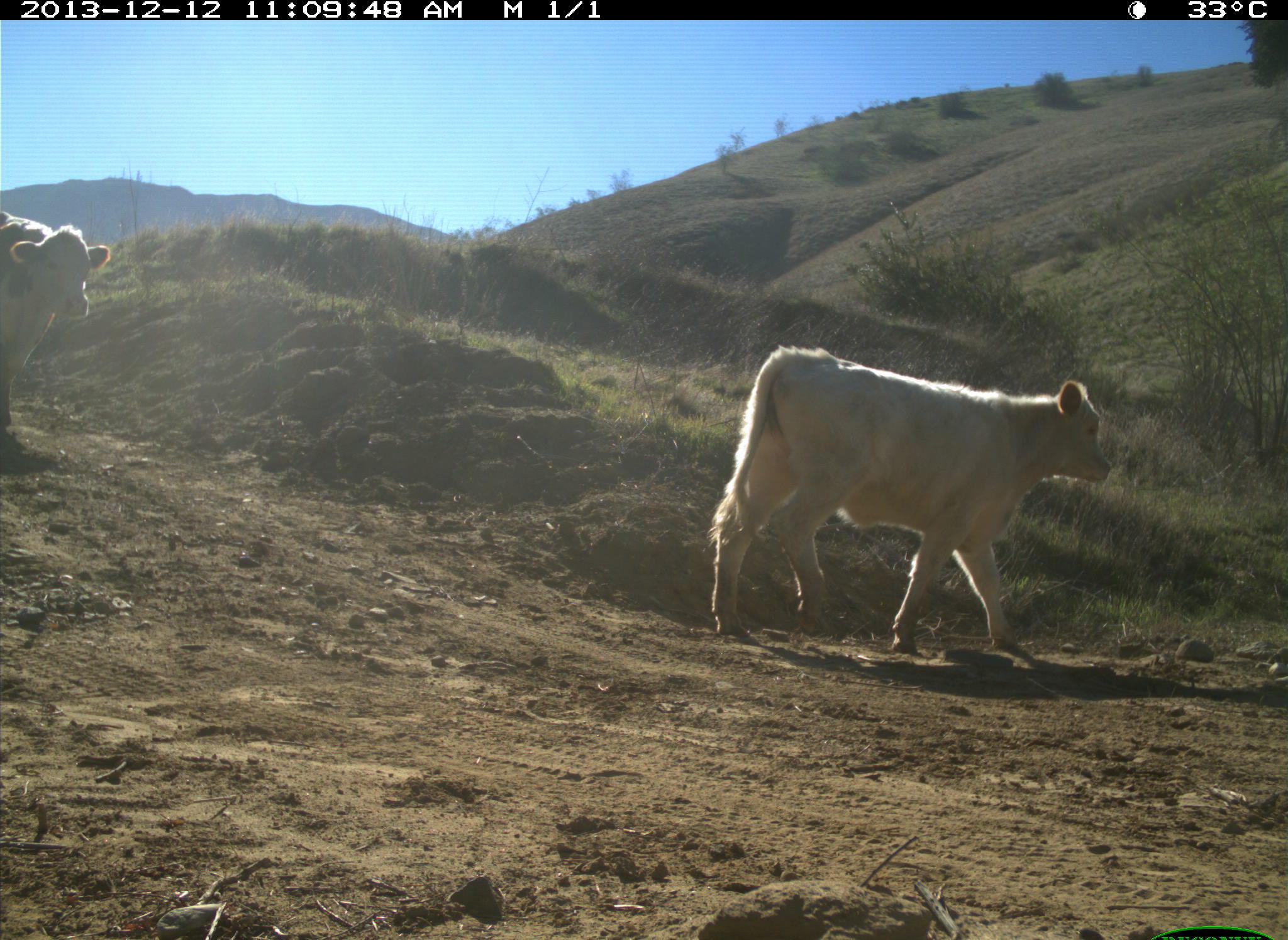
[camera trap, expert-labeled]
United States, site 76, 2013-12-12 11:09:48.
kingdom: Animalia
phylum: Chordata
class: Mammalia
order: Artiodactyla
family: Bovidae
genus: Bos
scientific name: Bos taurus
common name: cow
Cow (Bos taurus).